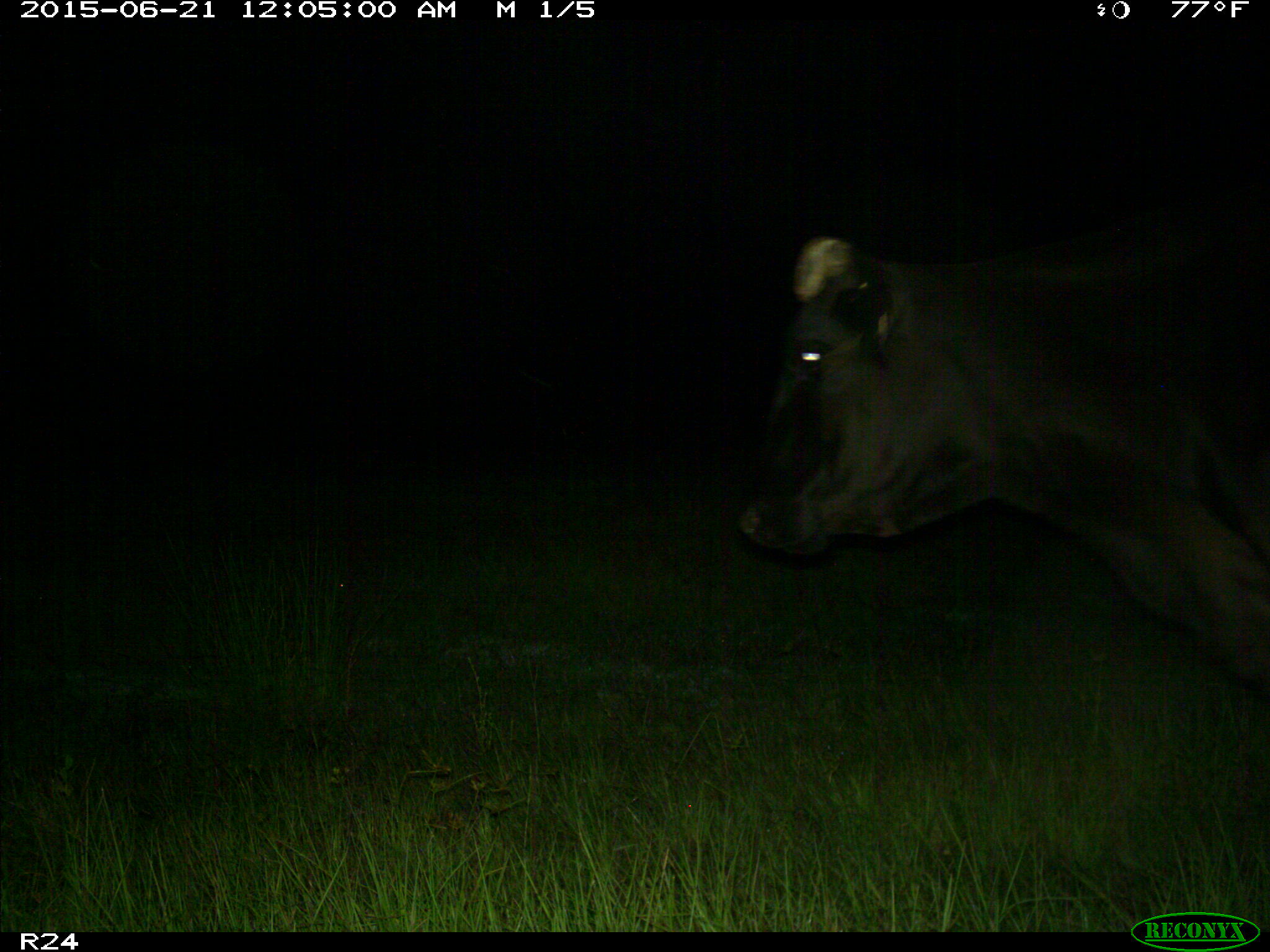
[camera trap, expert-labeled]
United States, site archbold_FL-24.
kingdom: Animalia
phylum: Chordata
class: Mammalia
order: Artiodactyla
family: Bovidae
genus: Bos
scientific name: Bos taurus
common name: domestic cow